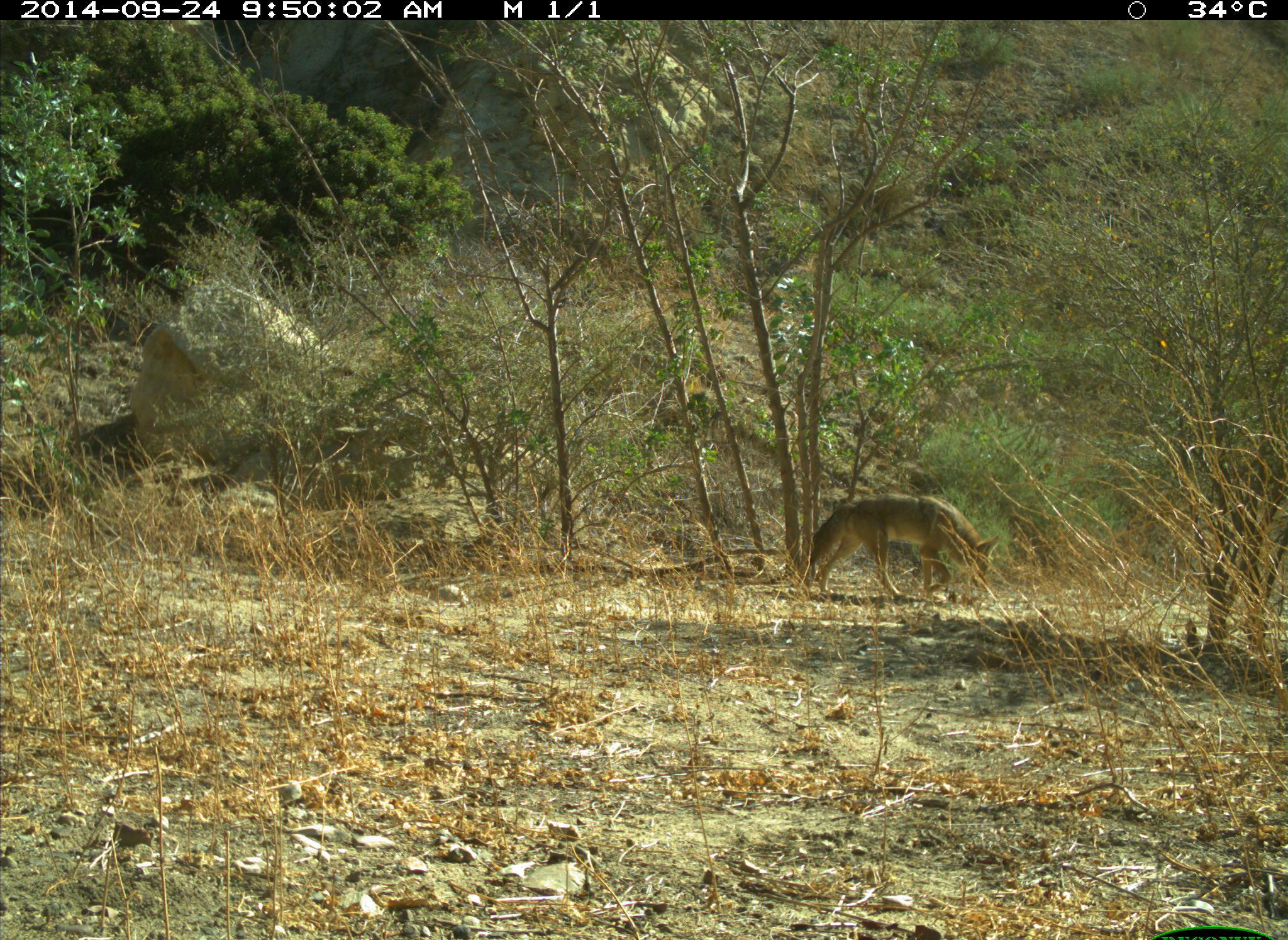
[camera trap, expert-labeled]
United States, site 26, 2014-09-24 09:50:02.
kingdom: Animalia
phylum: Chordata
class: Mammalia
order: Carnivora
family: Canidae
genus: Canis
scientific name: Canis latrans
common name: coyote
Coyote (Canis latrans).